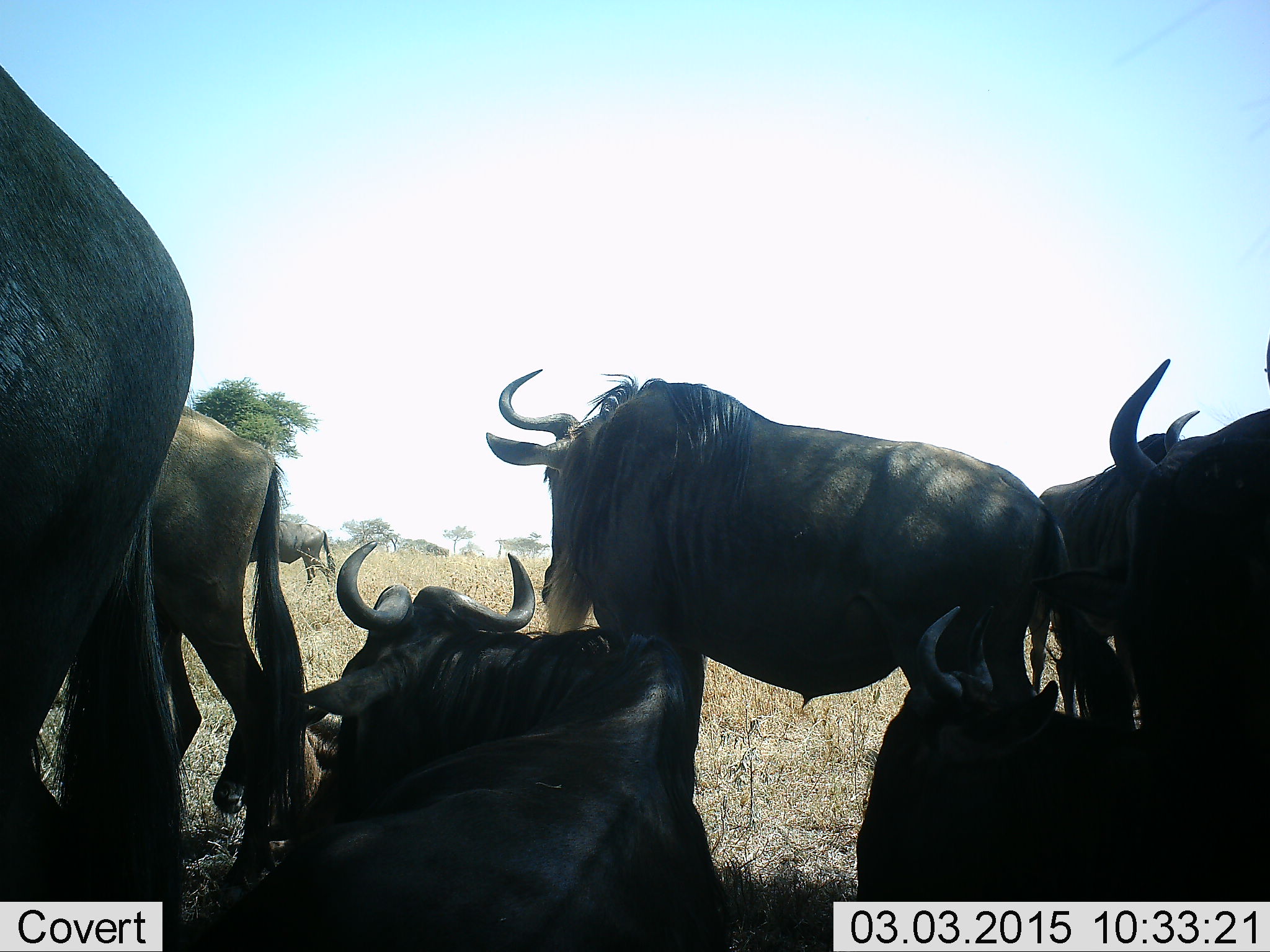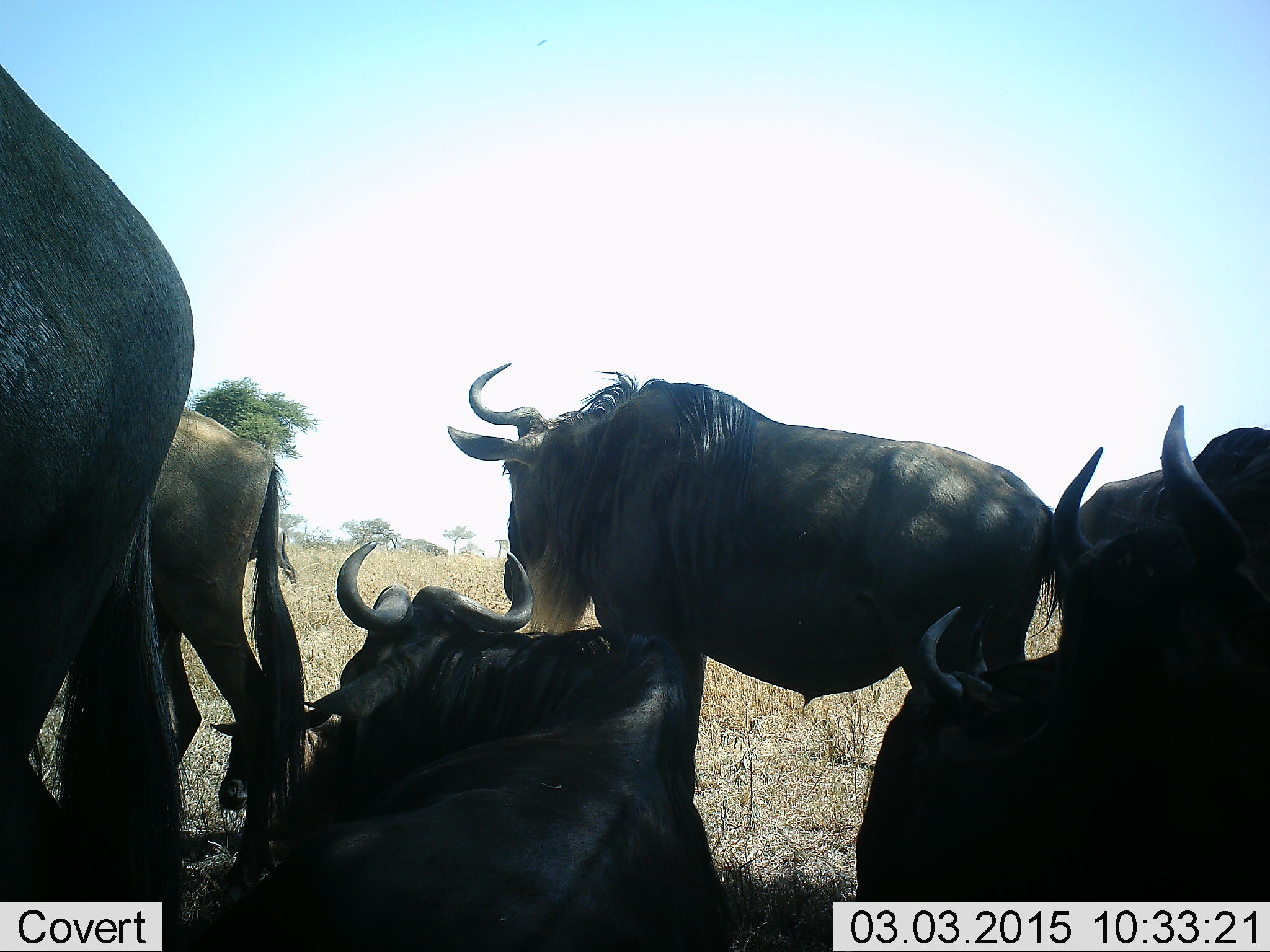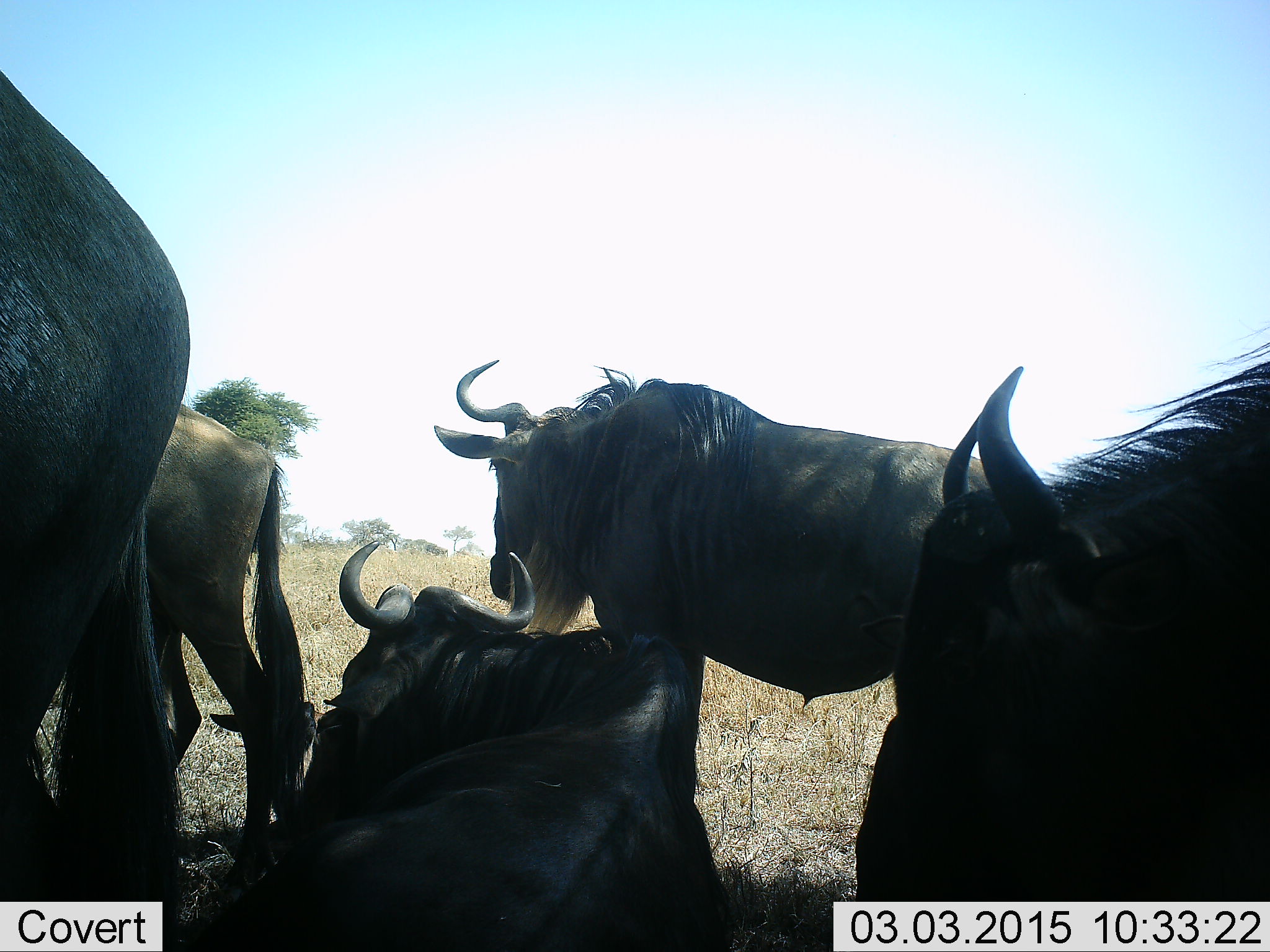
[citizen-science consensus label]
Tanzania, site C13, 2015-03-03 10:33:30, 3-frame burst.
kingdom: Animalia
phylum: Chordata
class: Mammalia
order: Artiodactyla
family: Bovidae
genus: Connochaetes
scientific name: Connochaetes taurinus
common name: blue wildebeest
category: wildebeest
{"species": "wildebeest (blue wildebeest) (Connochaetes taurinus)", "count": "7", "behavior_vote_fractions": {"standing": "80%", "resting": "100%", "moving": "20%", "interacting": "0%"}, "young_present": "20%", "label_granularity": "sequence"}